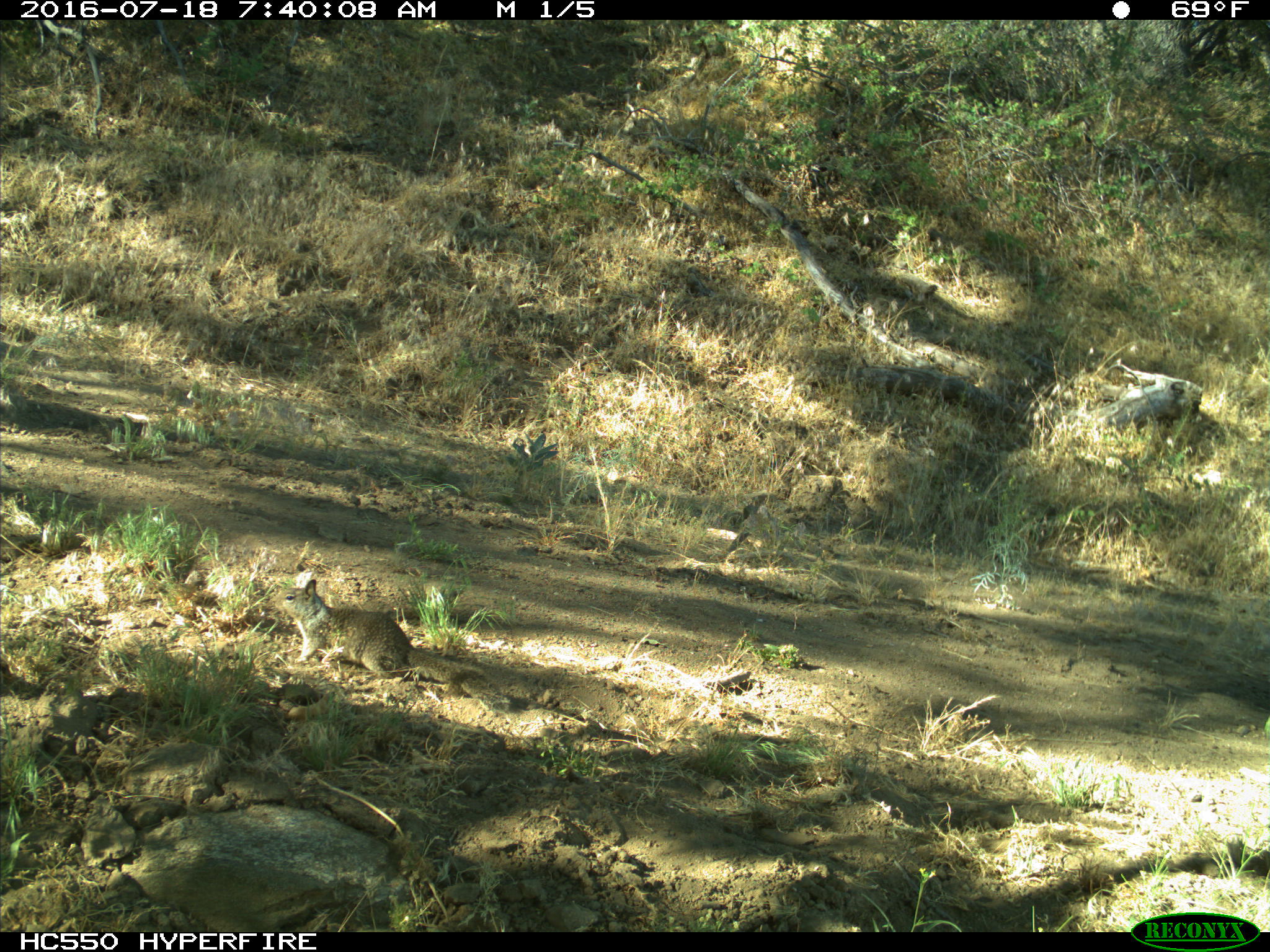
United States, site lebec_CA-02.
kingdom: Animalia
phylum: Chordata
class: Mammalia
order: Rodentia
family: Sciuridae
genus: Otospermophilus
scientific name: Otospermophilus beecheyi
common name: california ground squirrel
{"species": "Otospermophilus beecheyi (california ground squirrel)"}